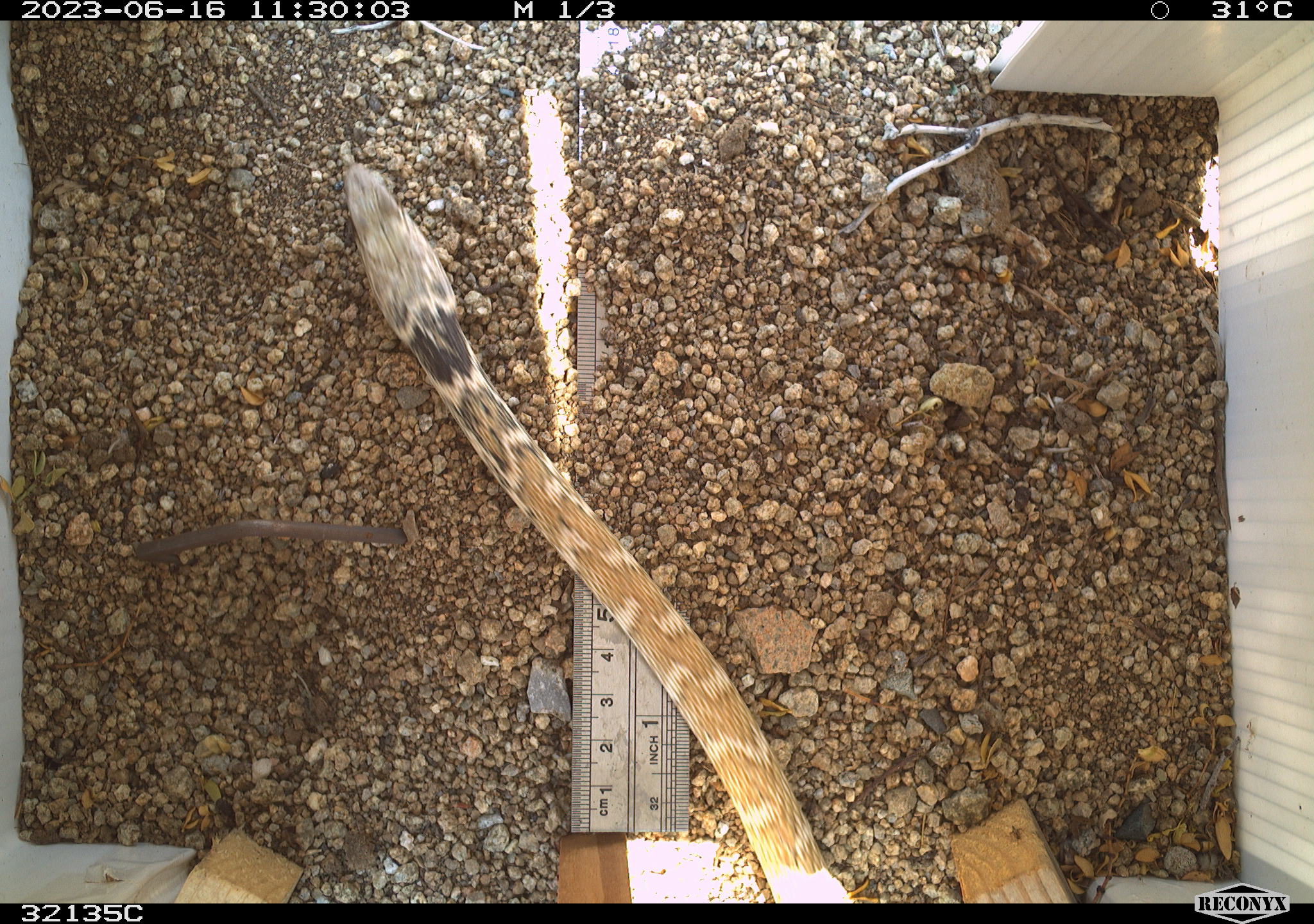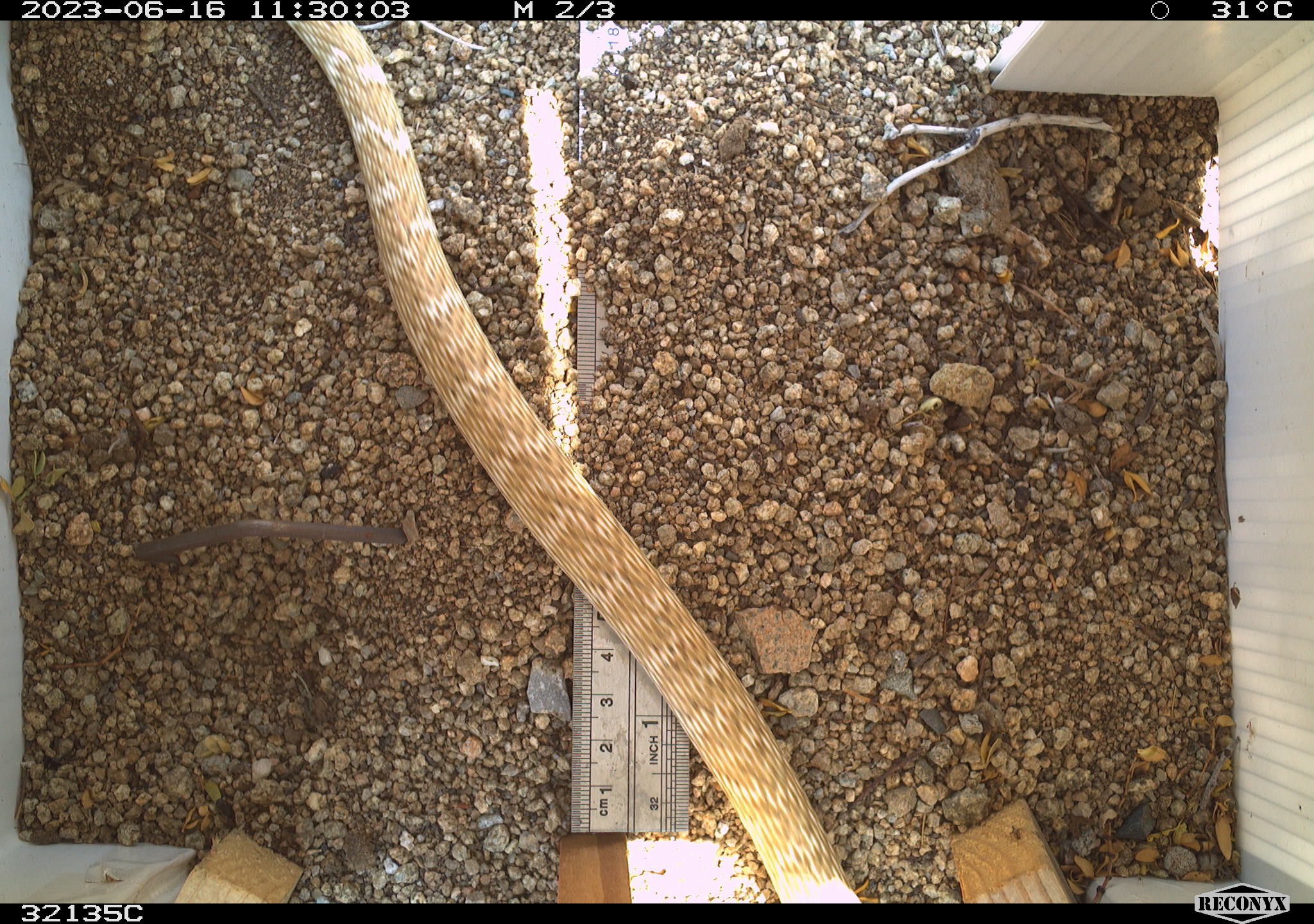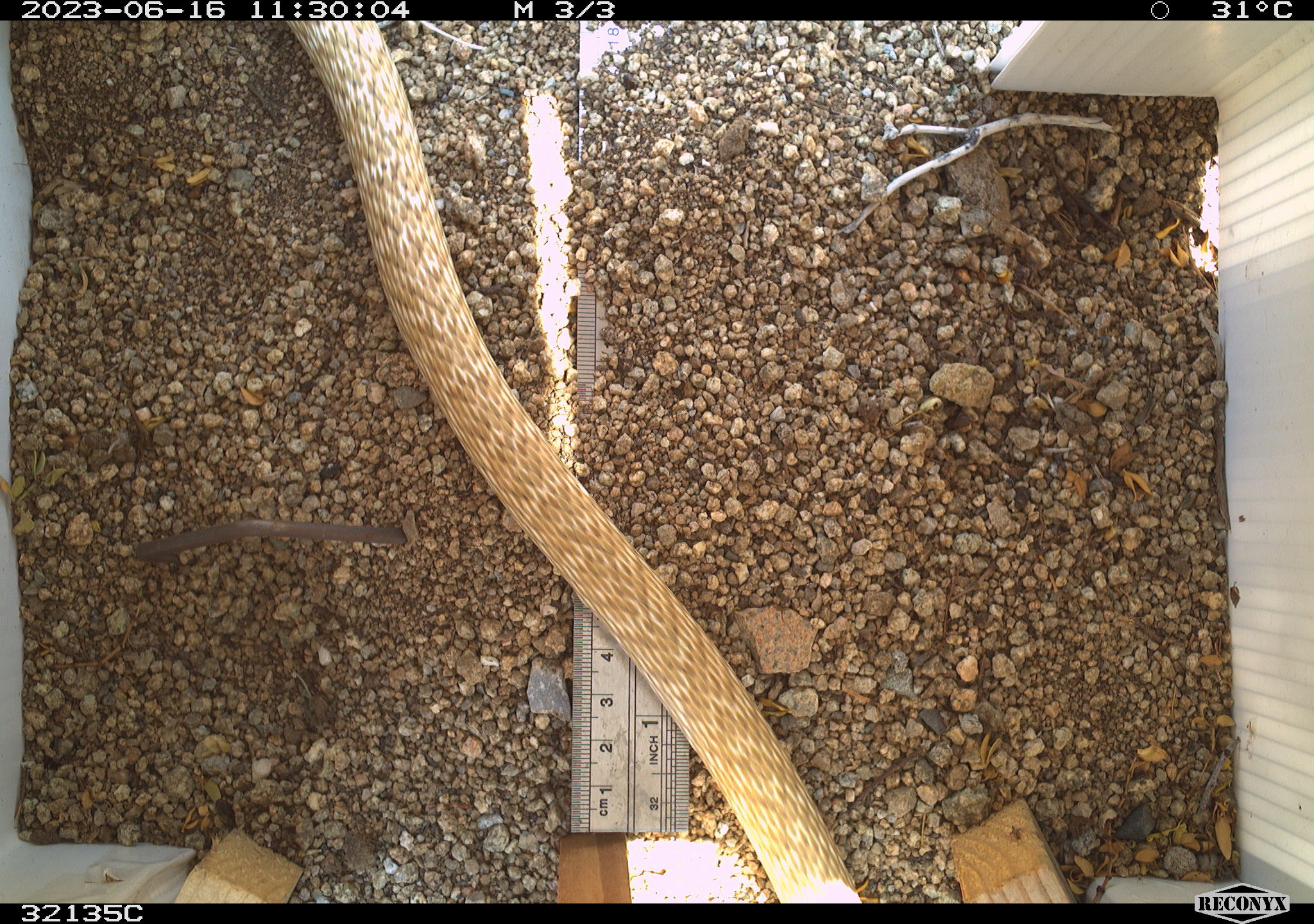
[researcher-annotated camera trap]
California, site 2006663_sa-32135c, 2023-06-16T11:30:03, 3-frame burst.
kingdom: Animalia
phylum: Chordata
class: Reptilia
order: Squamata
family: Colubridae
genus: Masticophis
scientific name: Masticophis flagellum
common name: coachwhip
Coachwhip (Masticophis flagellum).